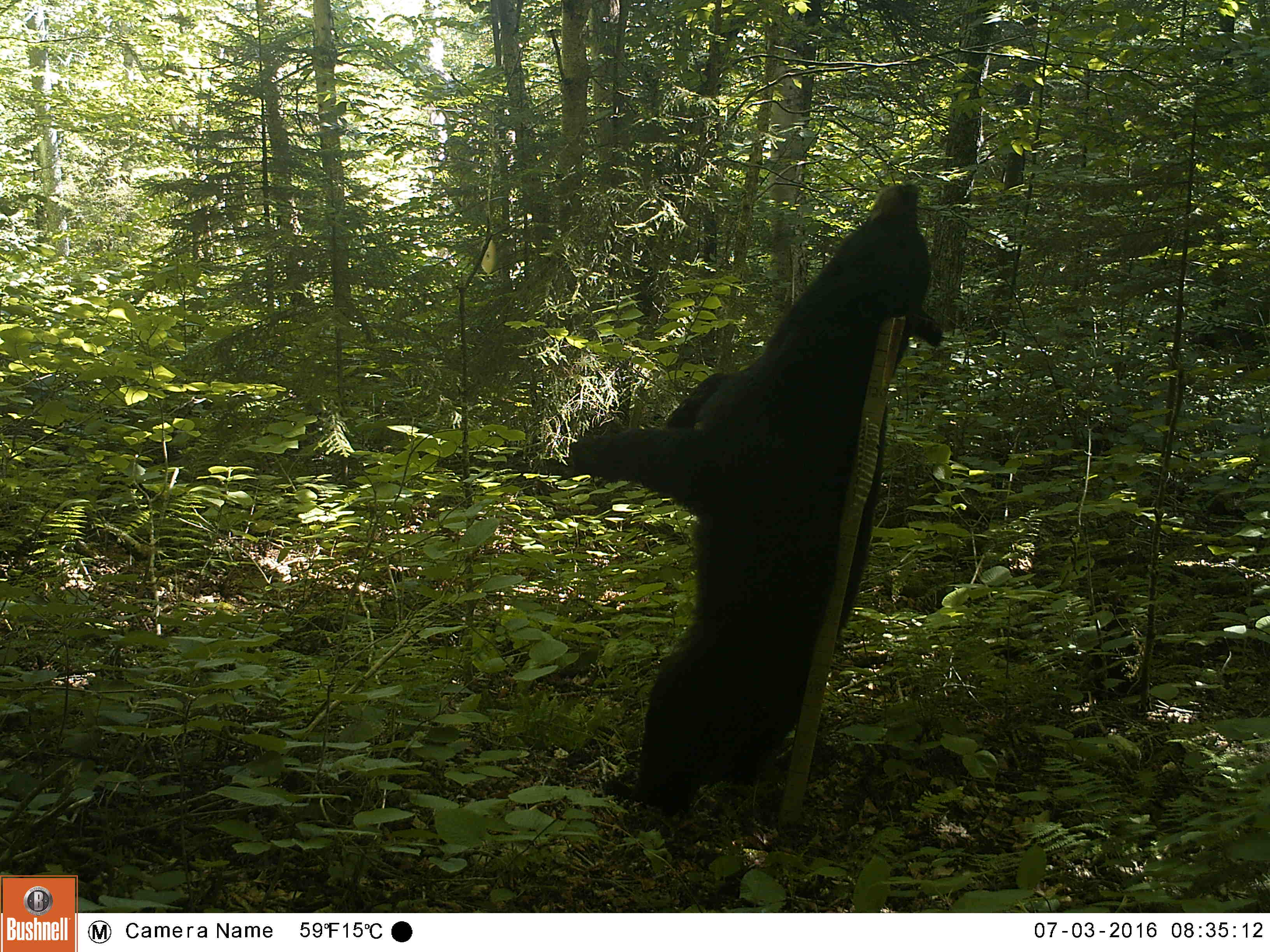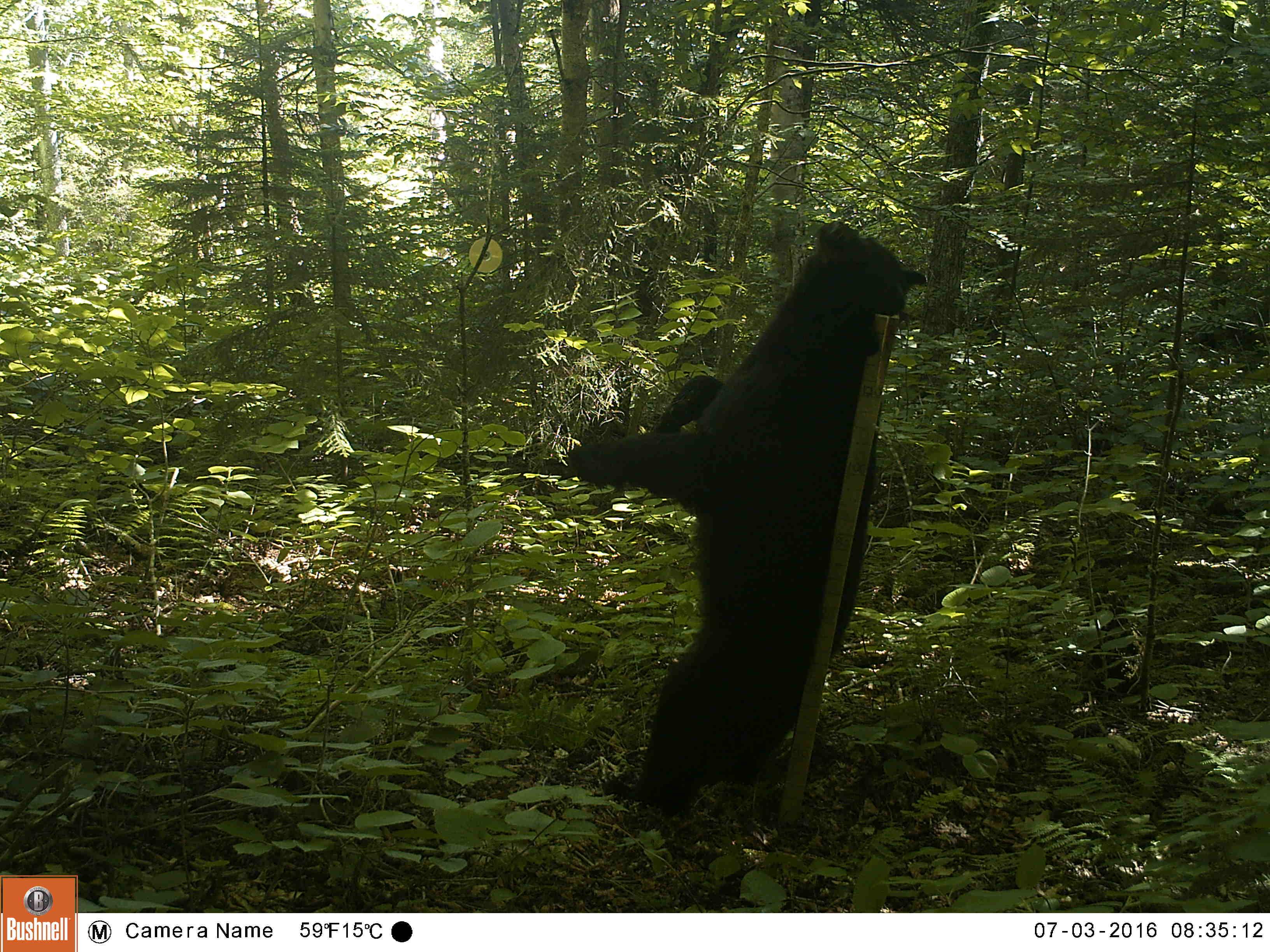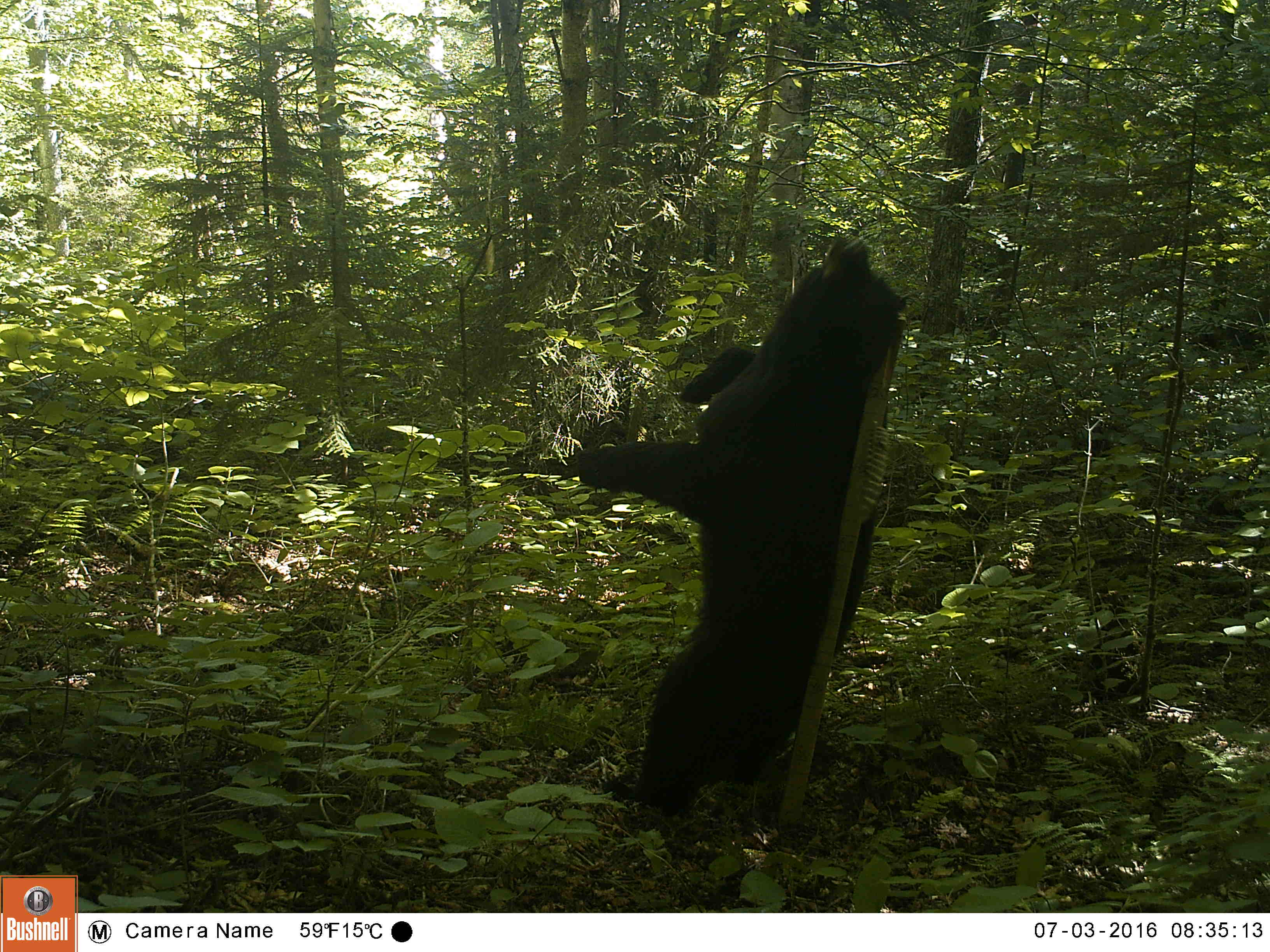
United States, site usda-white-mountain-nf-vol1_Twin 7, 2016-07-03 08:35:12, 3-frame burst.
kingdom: Animalia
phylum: Chordata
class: Mammalia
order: Carnivora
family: Ursidae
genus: Ursus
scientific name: Ursus americanus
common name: black bear